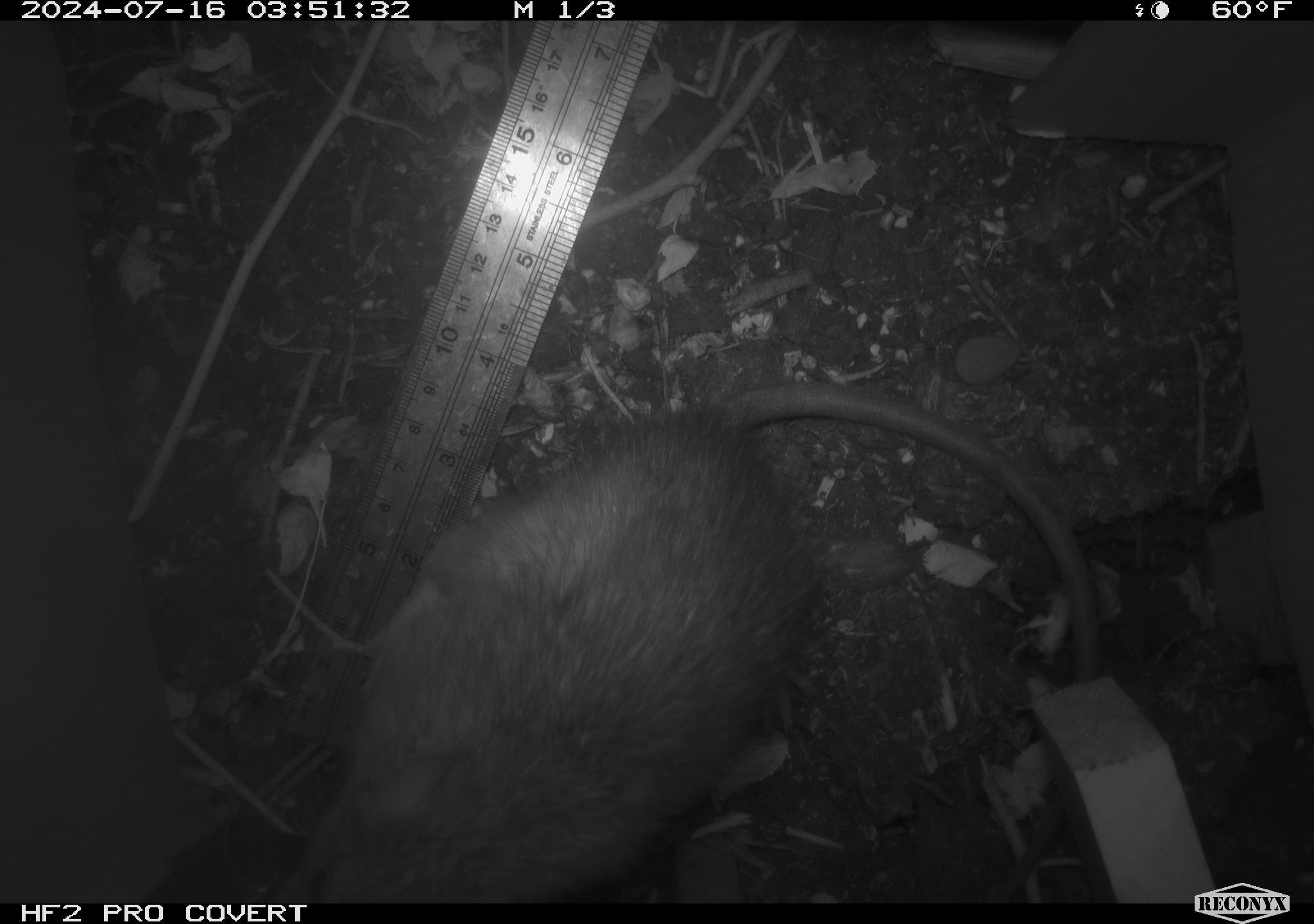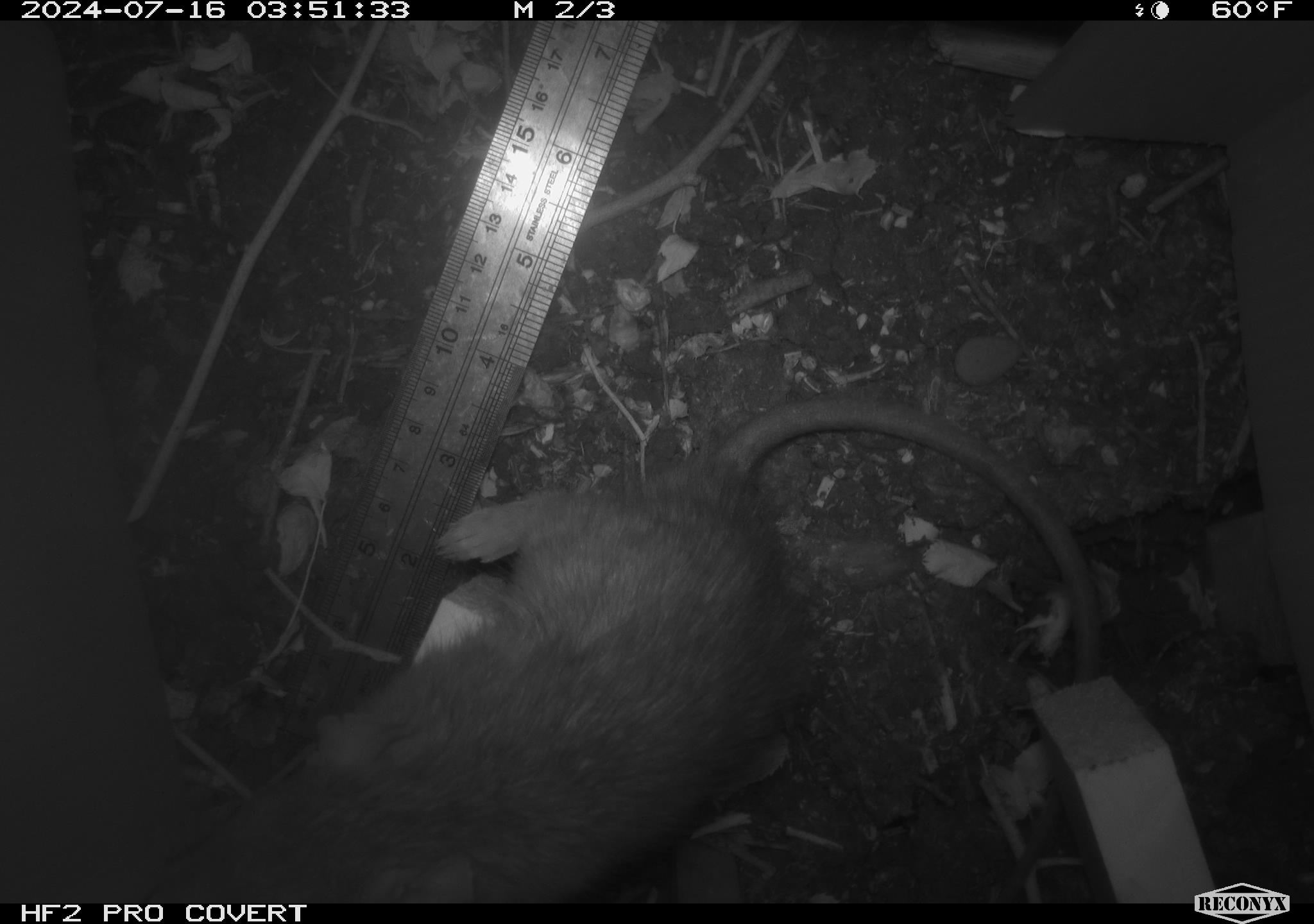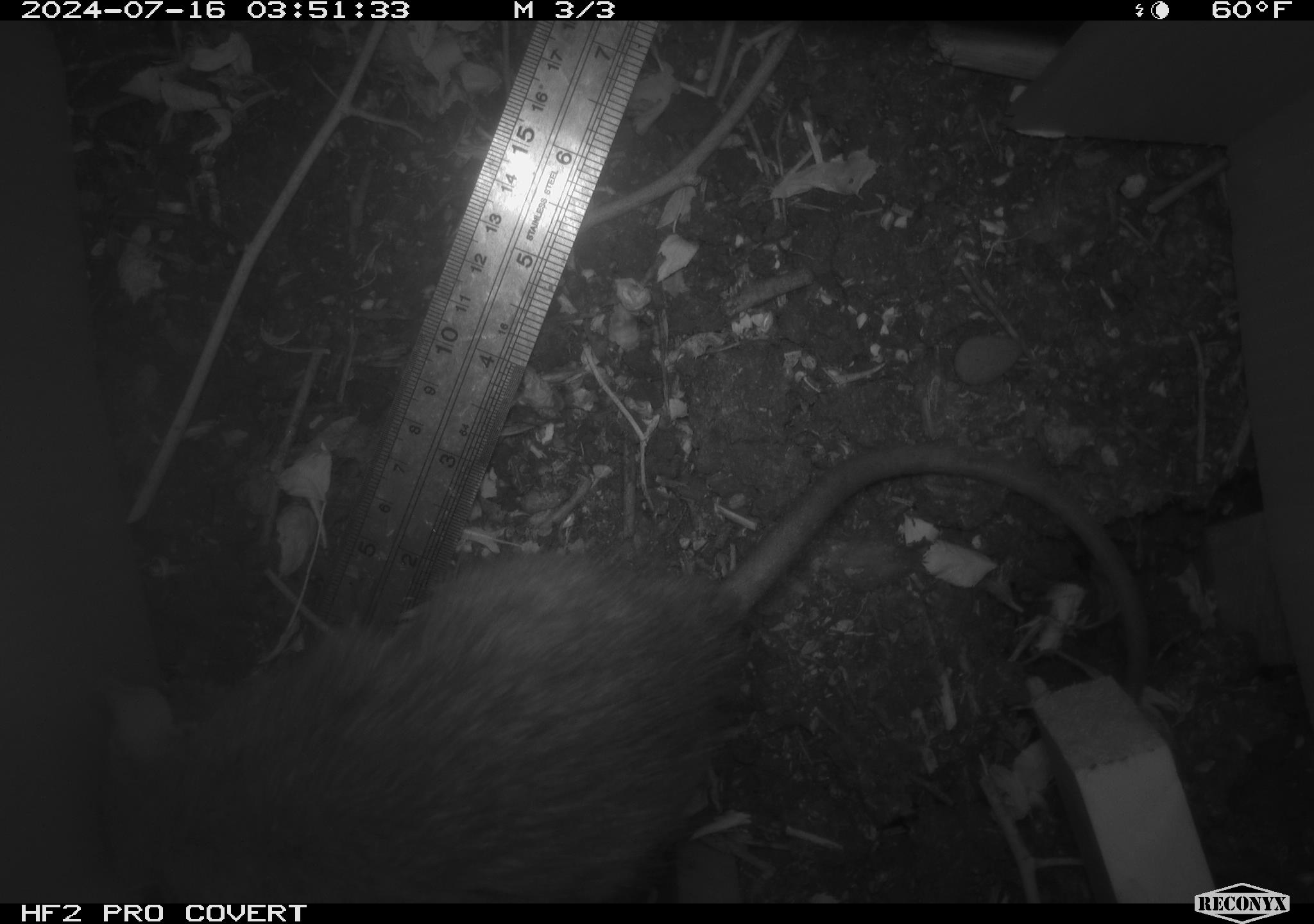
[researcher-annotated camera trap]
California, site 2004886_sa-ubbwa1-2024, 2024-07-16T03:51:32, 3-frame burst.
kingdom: Animalia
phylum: Chordata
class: Mammalia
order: Rodentia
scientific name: Rodentia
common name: woodrat or rat or mouse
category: woodrat or rat or mouse species